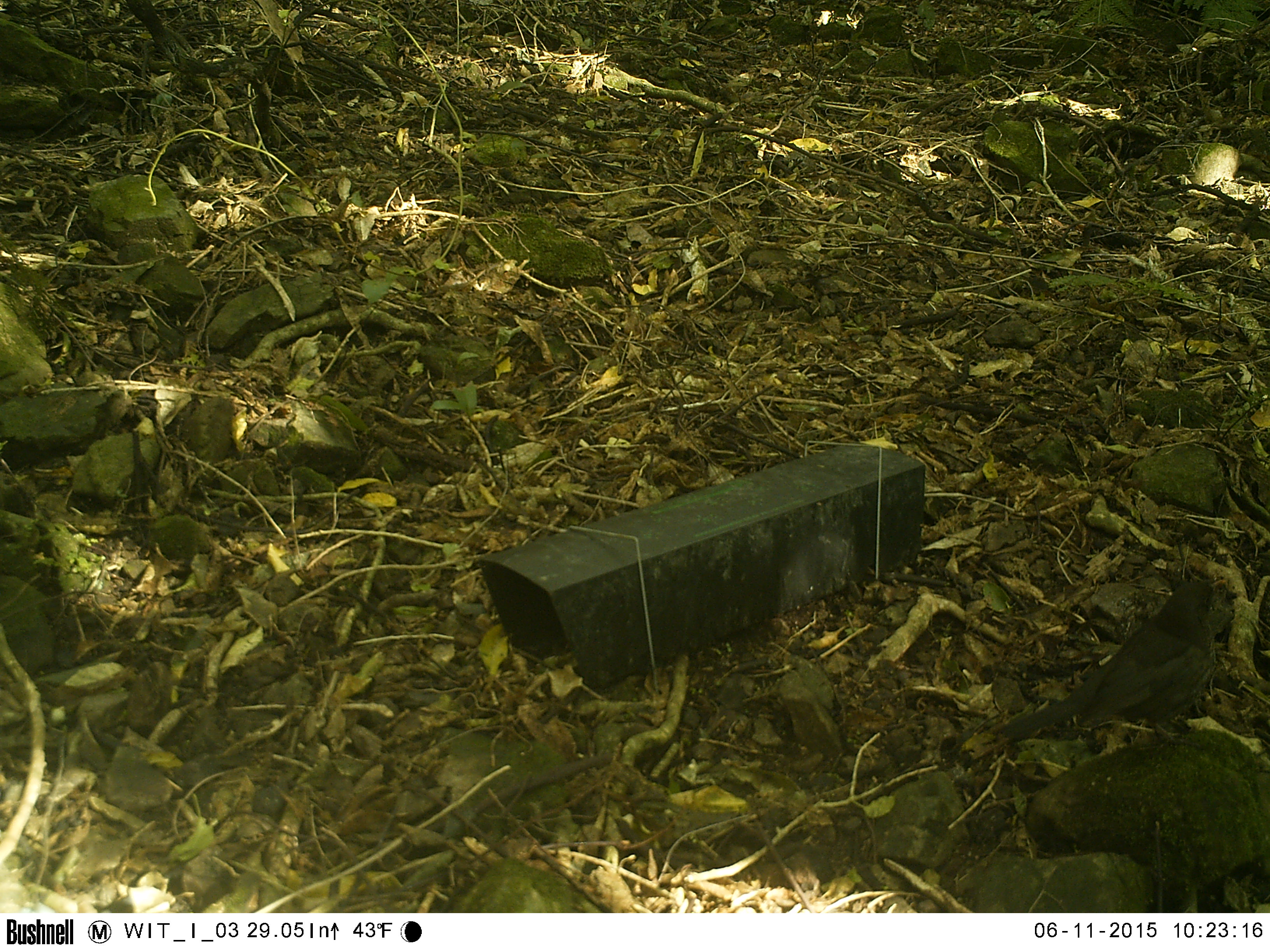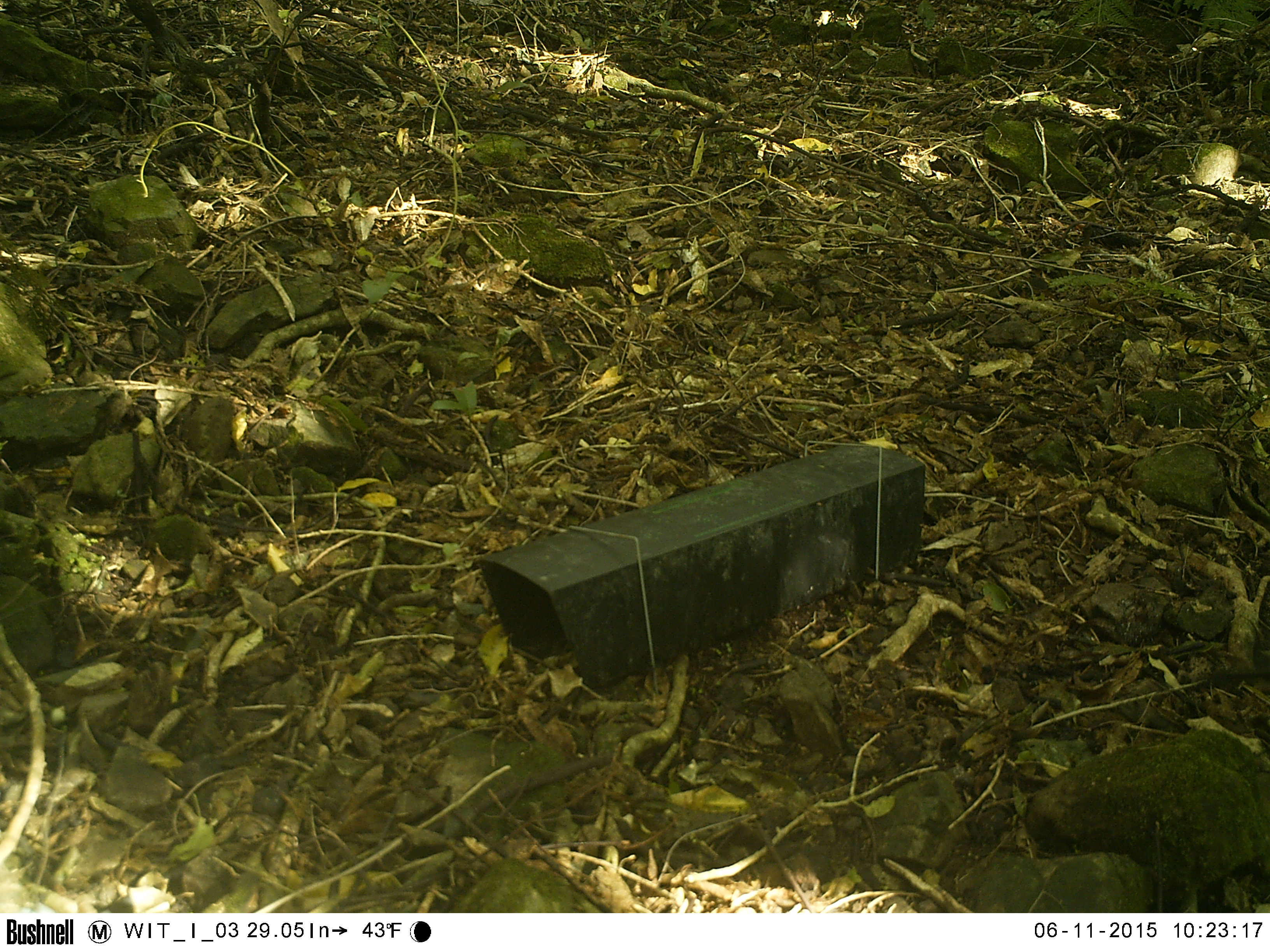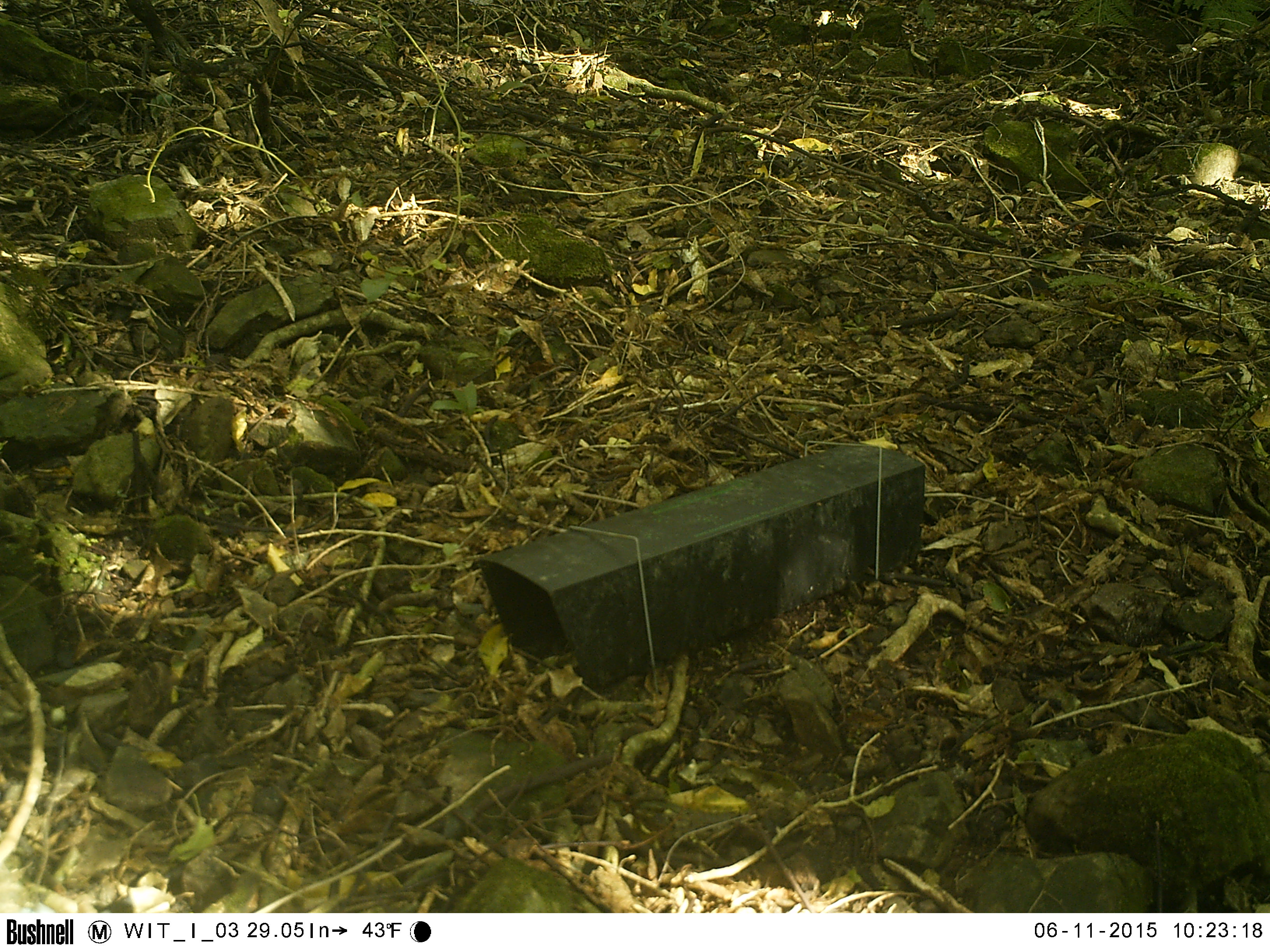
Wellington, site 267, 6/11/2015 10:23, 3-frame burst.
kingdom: Animalia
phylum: Chordata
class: Aves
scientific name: Aves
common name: bird